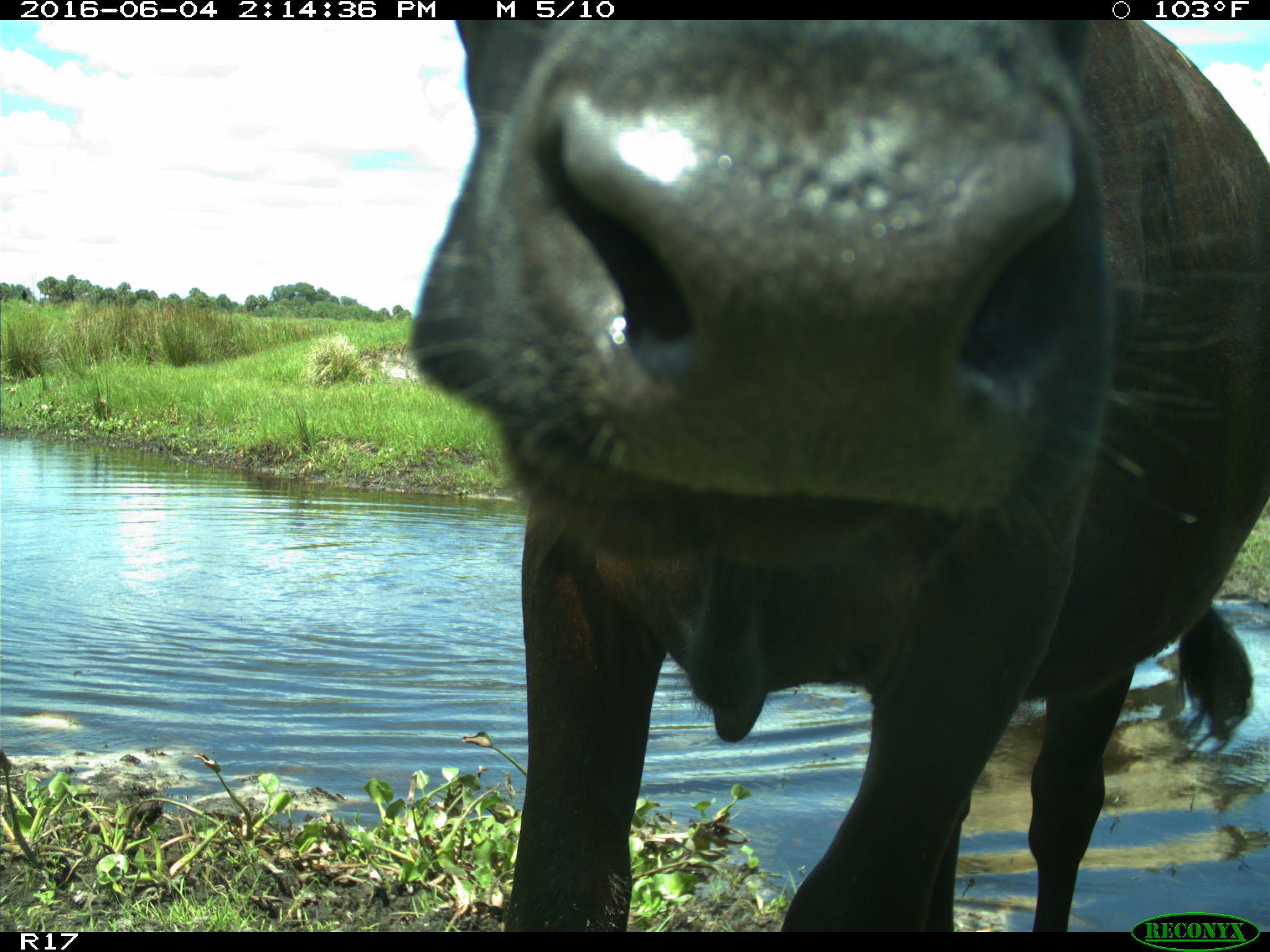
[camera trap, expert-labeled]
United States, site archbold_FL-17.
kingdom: Animalia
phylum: Chordata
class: Mammalia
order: Artiodactyla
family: Bovidae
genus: Bos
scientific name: Bos taurus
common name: domestic cow